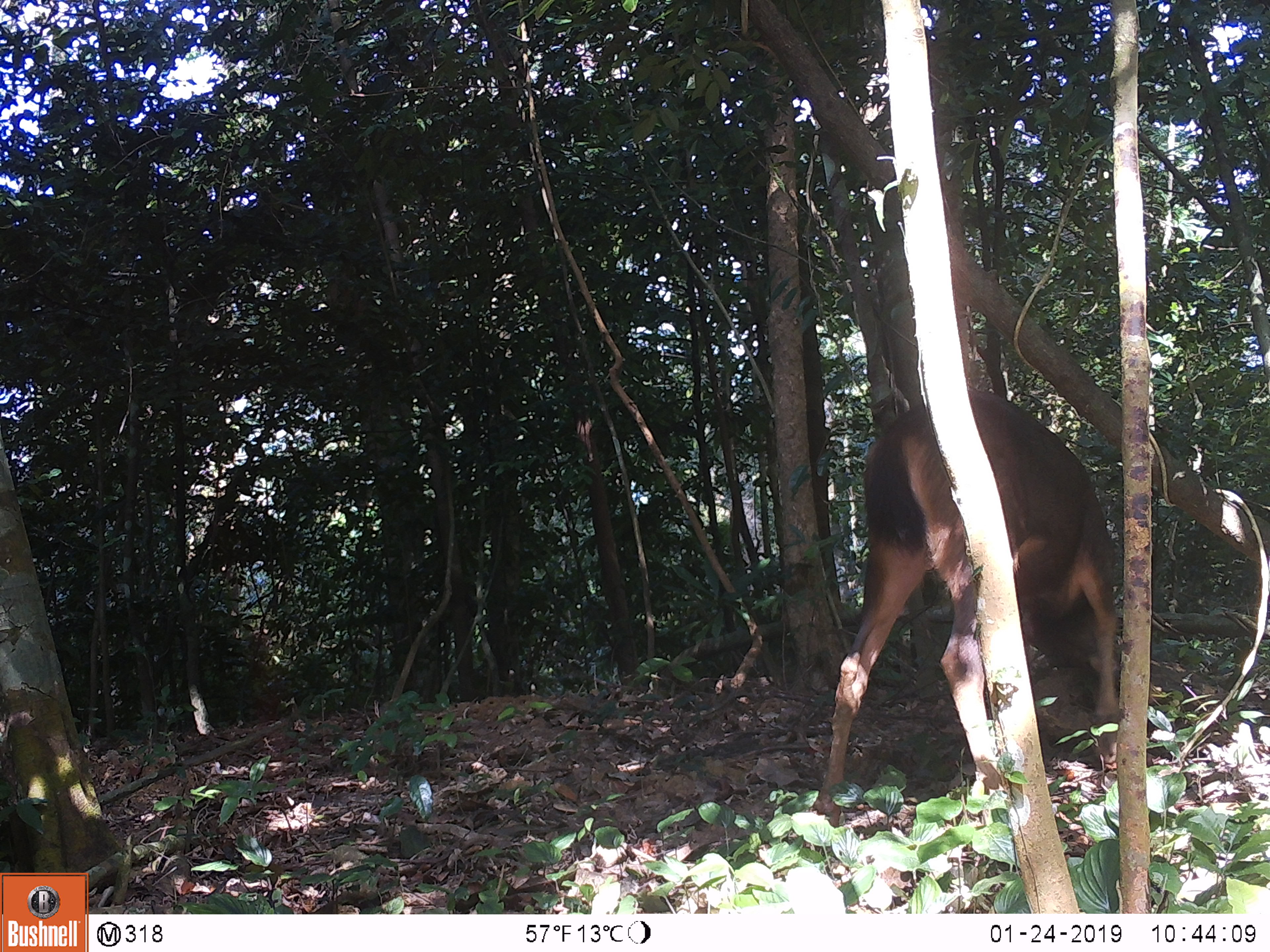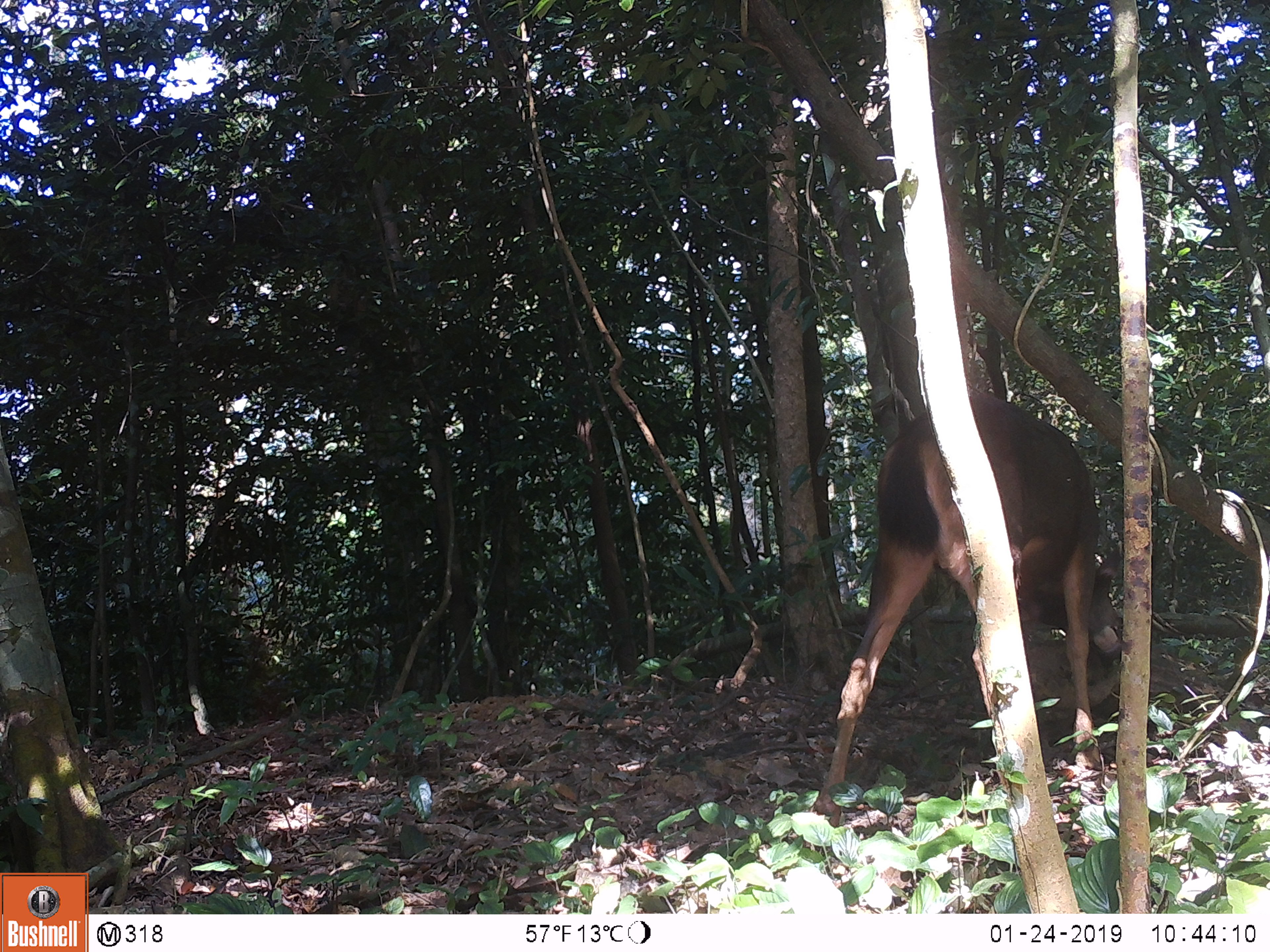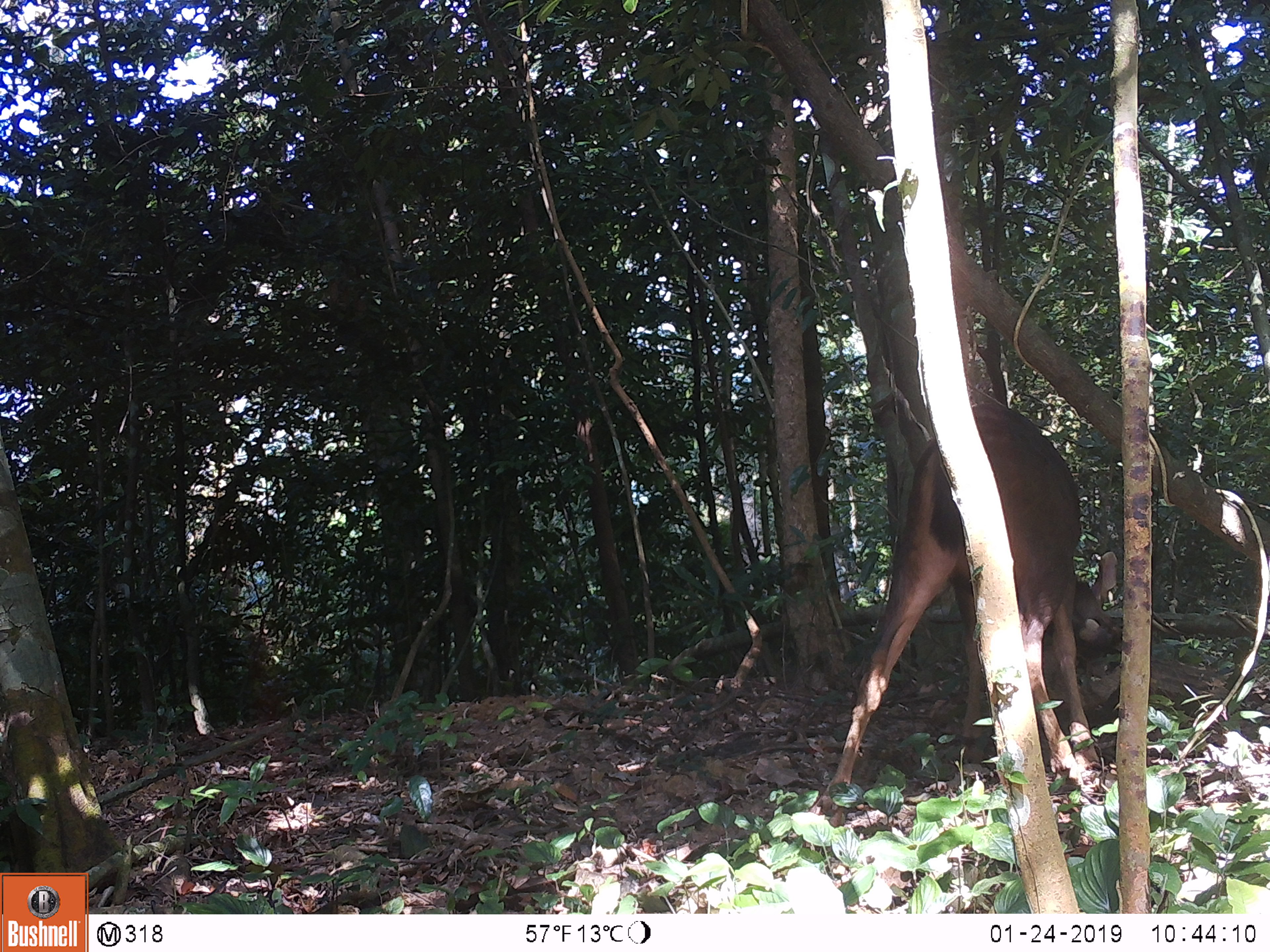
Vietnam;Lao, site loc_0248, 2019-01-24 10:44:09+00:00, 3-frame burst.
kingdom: Animalia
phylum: Chordata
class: Mammalia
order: Artiodactyla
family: Cervidae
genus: Rusa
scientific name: Rusa unicolor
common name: sambar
Sambar (Rusa unicolor). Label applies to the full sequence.